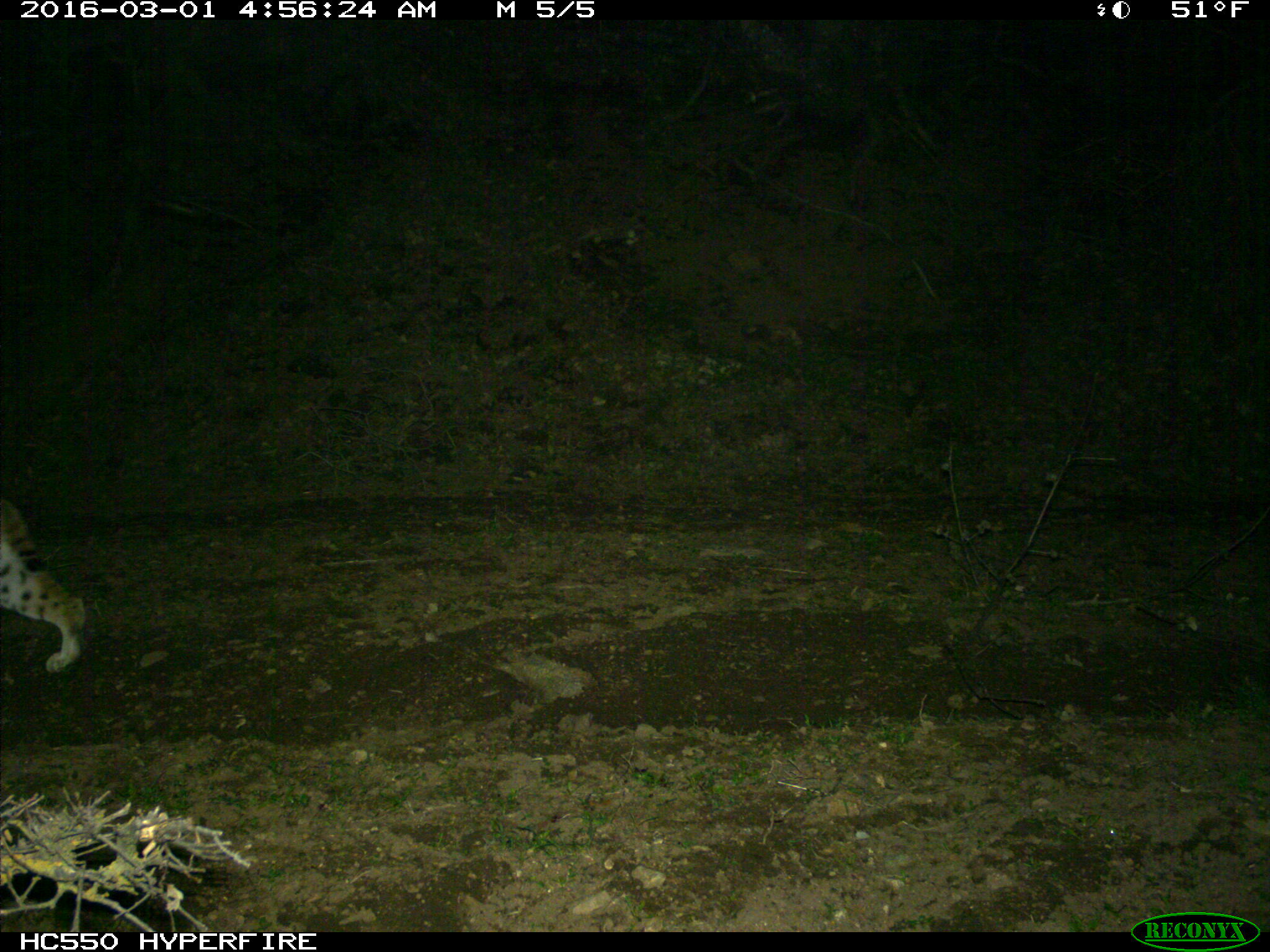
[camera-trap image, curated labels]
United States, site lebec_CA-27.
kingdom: Animalia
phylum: Chordata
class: Mammalia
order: Carnivora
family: Felidae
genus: Lynx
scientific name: Lynx rufus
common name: bobcat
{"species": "Lynx rufus (bobcat)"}